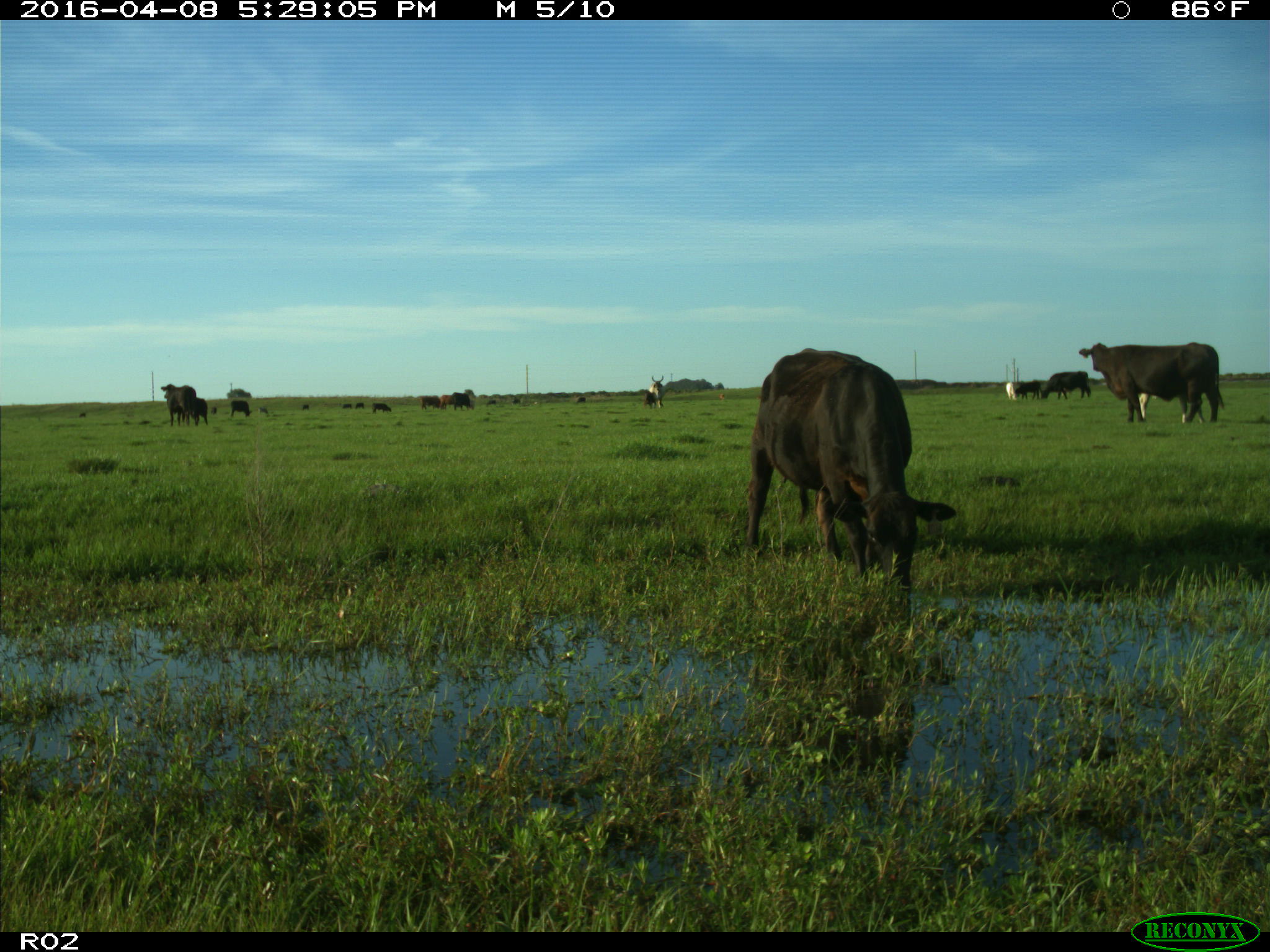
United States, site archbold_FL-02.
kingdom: Animalia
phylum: Chordata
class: Mammalia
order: Artiodactyla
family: Bovidae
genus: Bos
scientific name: Bos taurus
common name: domestic cow